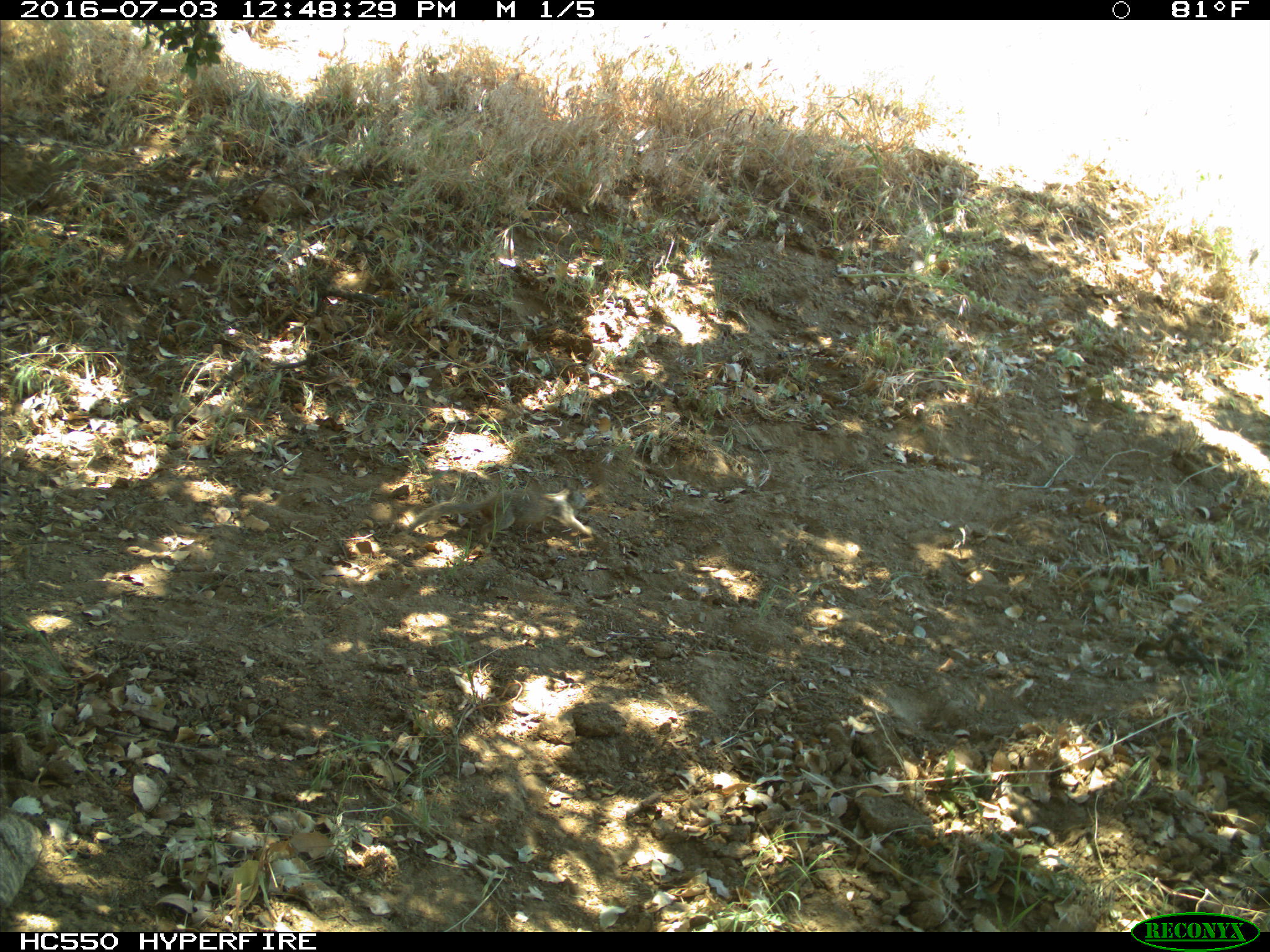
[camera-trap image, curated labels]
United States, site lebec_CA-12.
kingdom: Animalia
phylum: Chordata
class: Mammalia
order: Rodentia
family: Sciuridae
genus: Otospermophilus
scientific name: Otospermophilus beecheyi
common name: california ground squirrel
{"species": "Otospermophilus beecheyi (california ground squirrel)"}